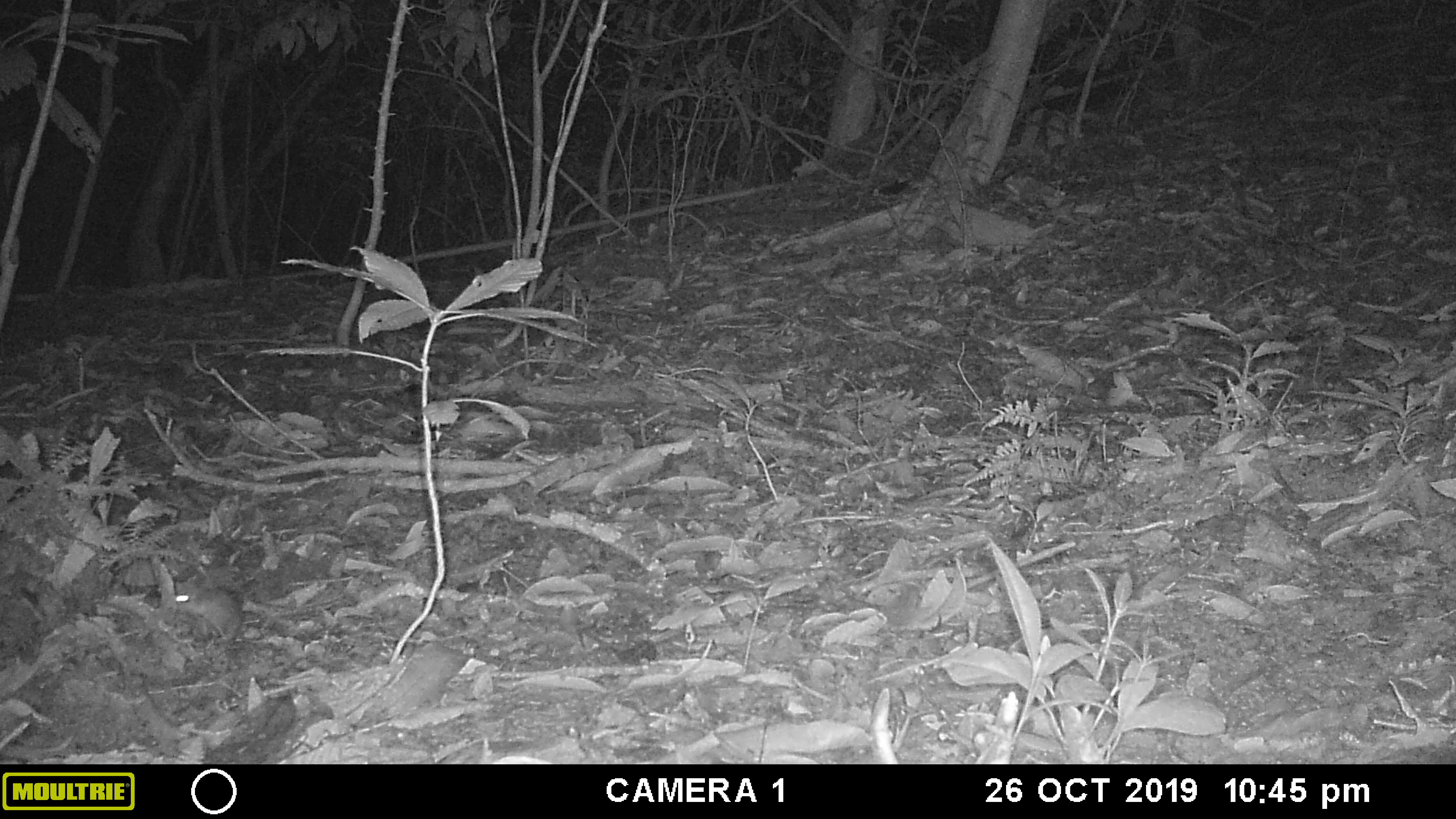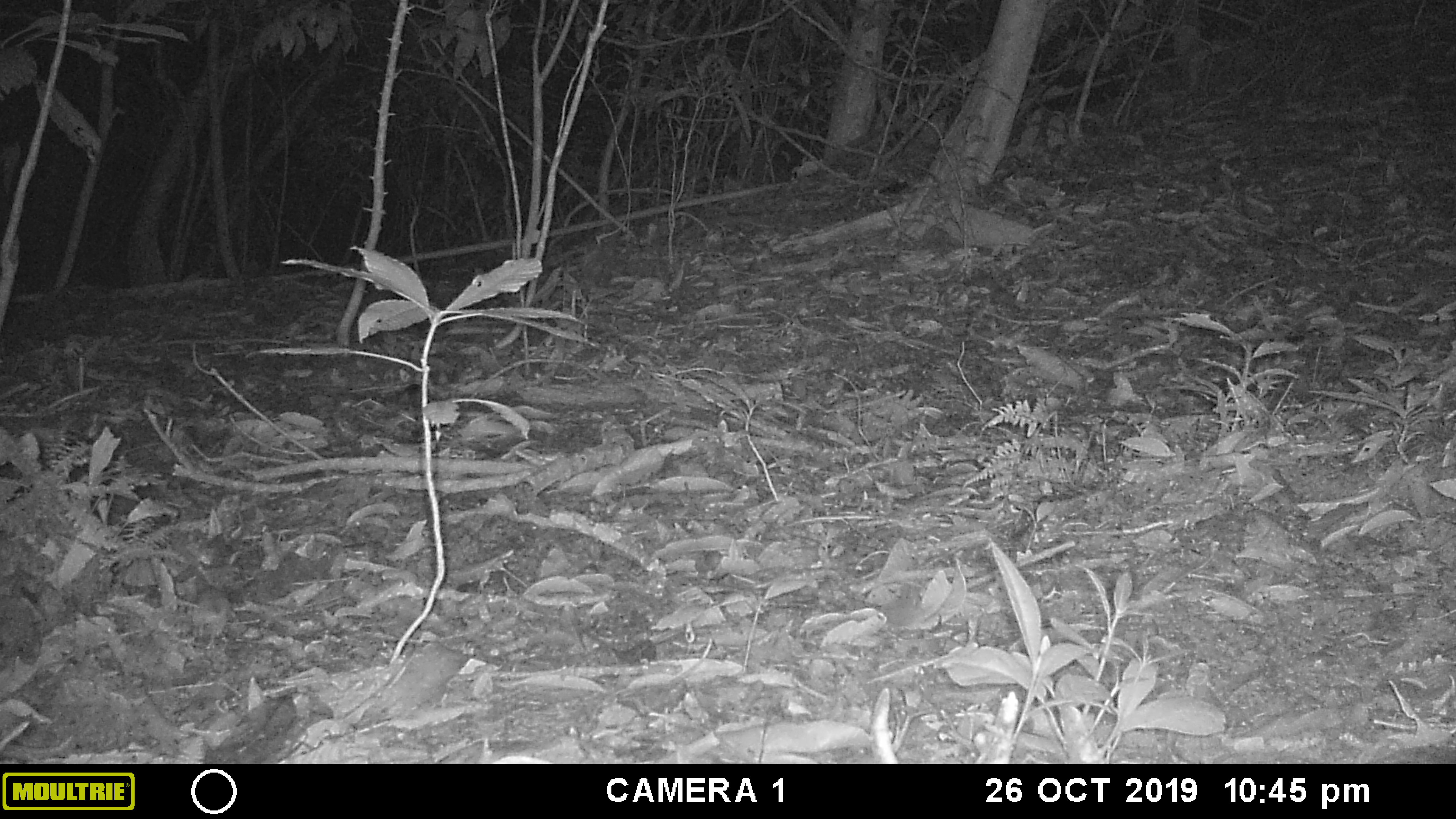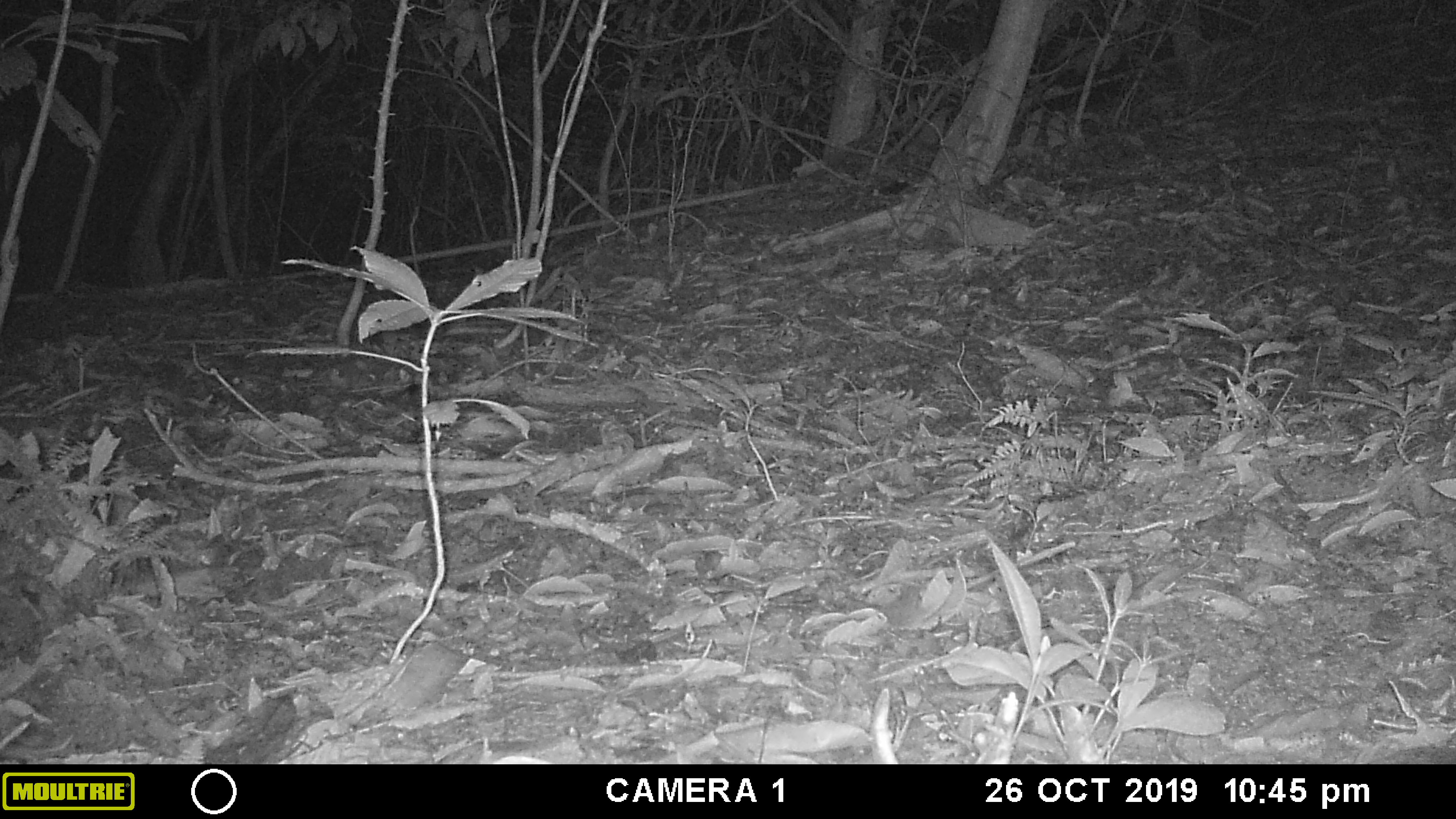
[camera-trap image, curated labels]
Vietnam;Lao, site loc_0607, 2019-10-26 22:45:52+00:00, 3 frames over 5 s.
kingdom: Animalia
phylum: Chordata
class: Mammalia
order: Rodentia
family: Muridae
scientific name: Muridae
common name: old-world mice and rats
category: unidentified murid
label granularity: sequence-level